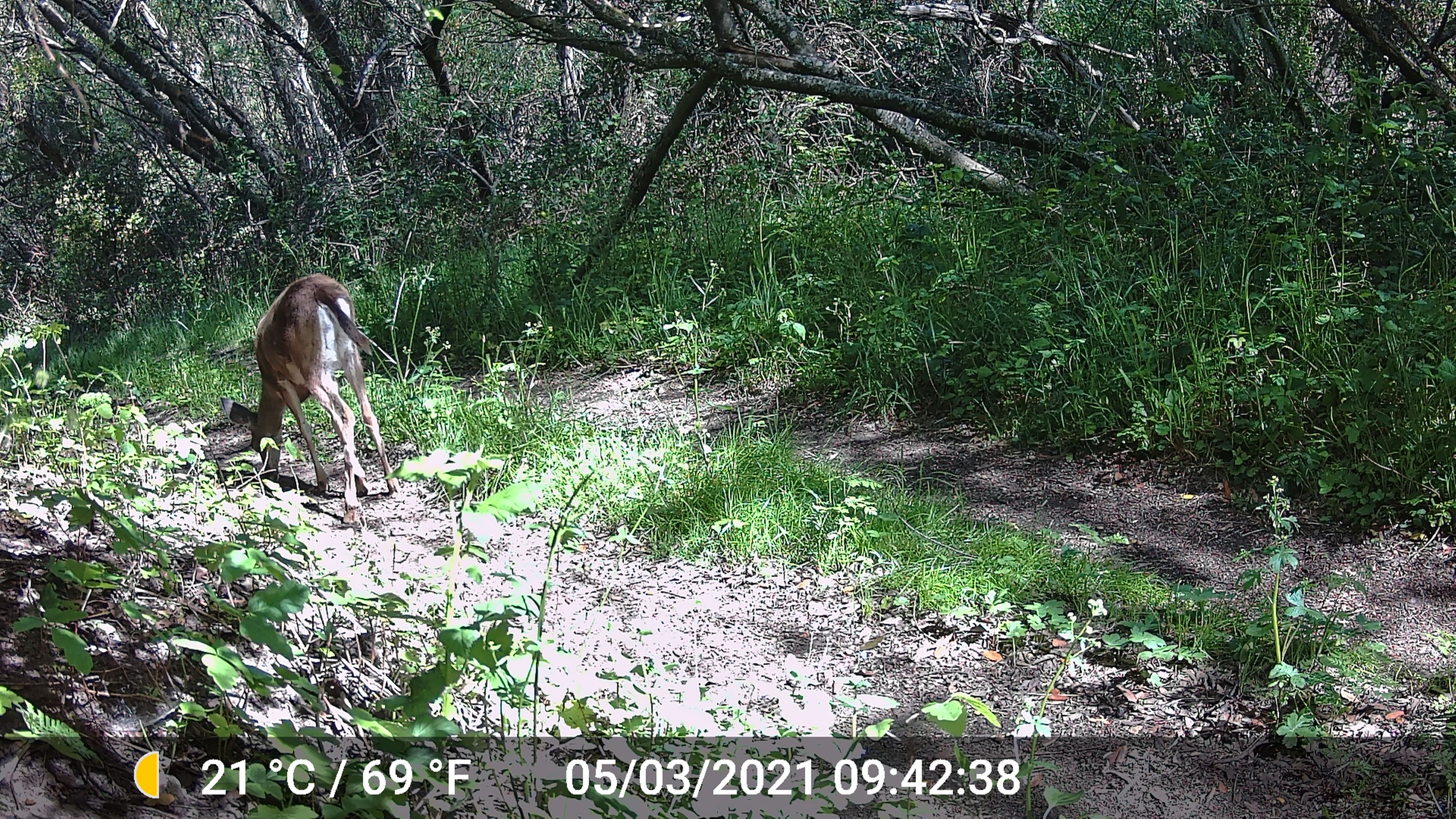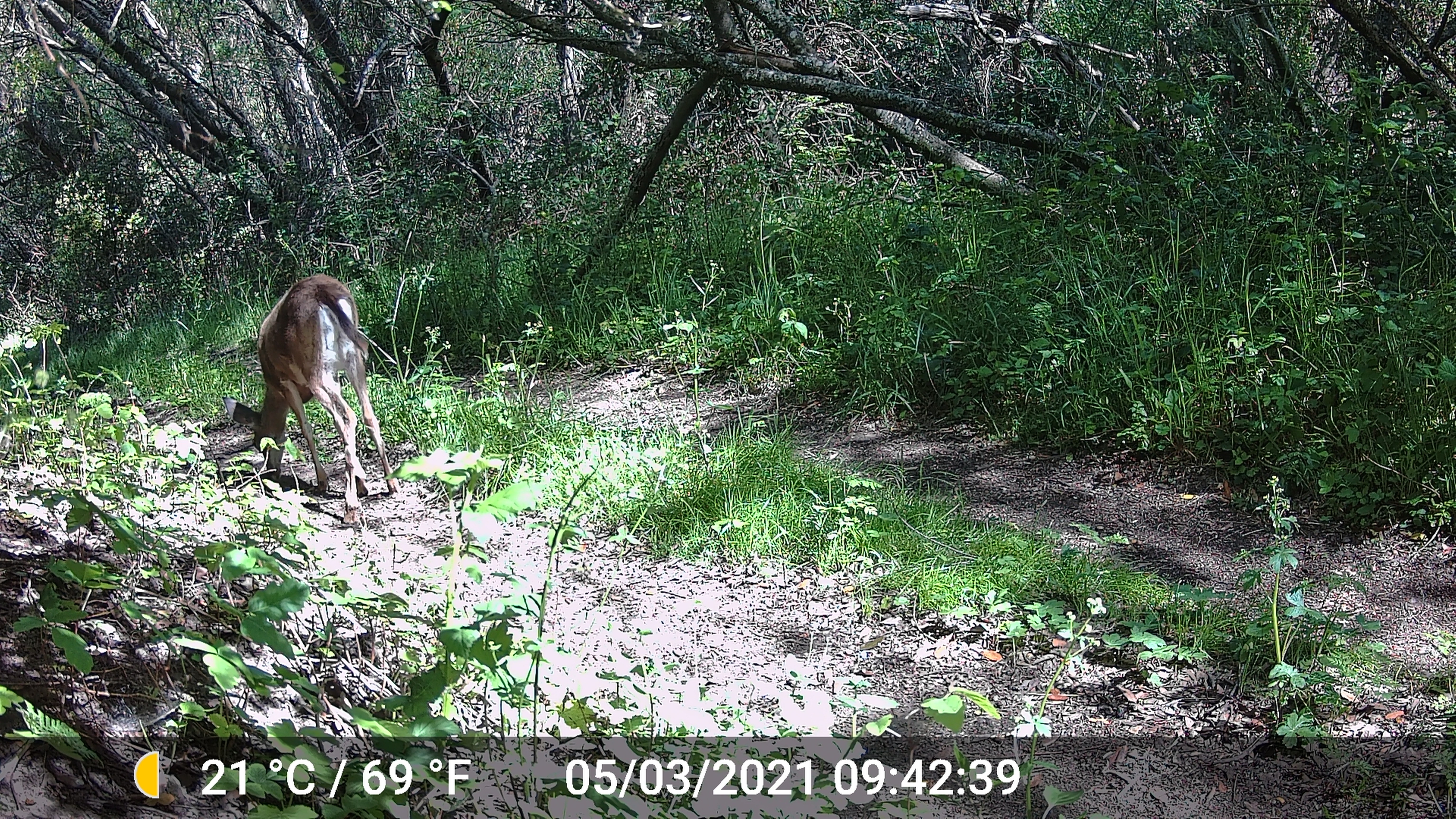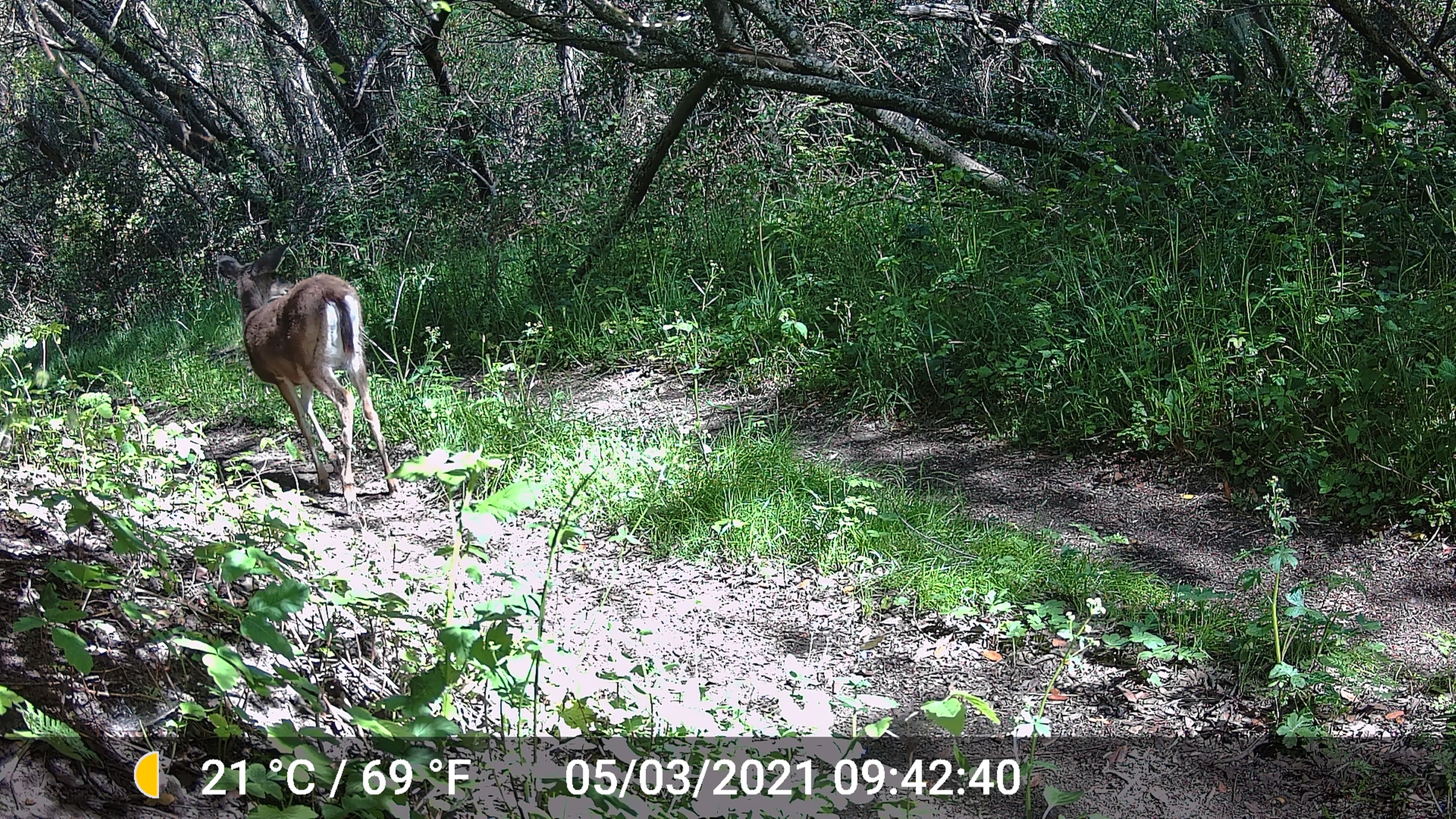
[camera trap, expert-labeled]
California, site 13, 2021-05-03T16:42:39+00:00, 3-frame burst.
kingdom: Animalia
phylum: Chordata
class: Mammalia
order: Artiodactyla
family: Cervidae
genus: Odocoileus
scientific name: Odocoileus hemionus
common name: mule deer